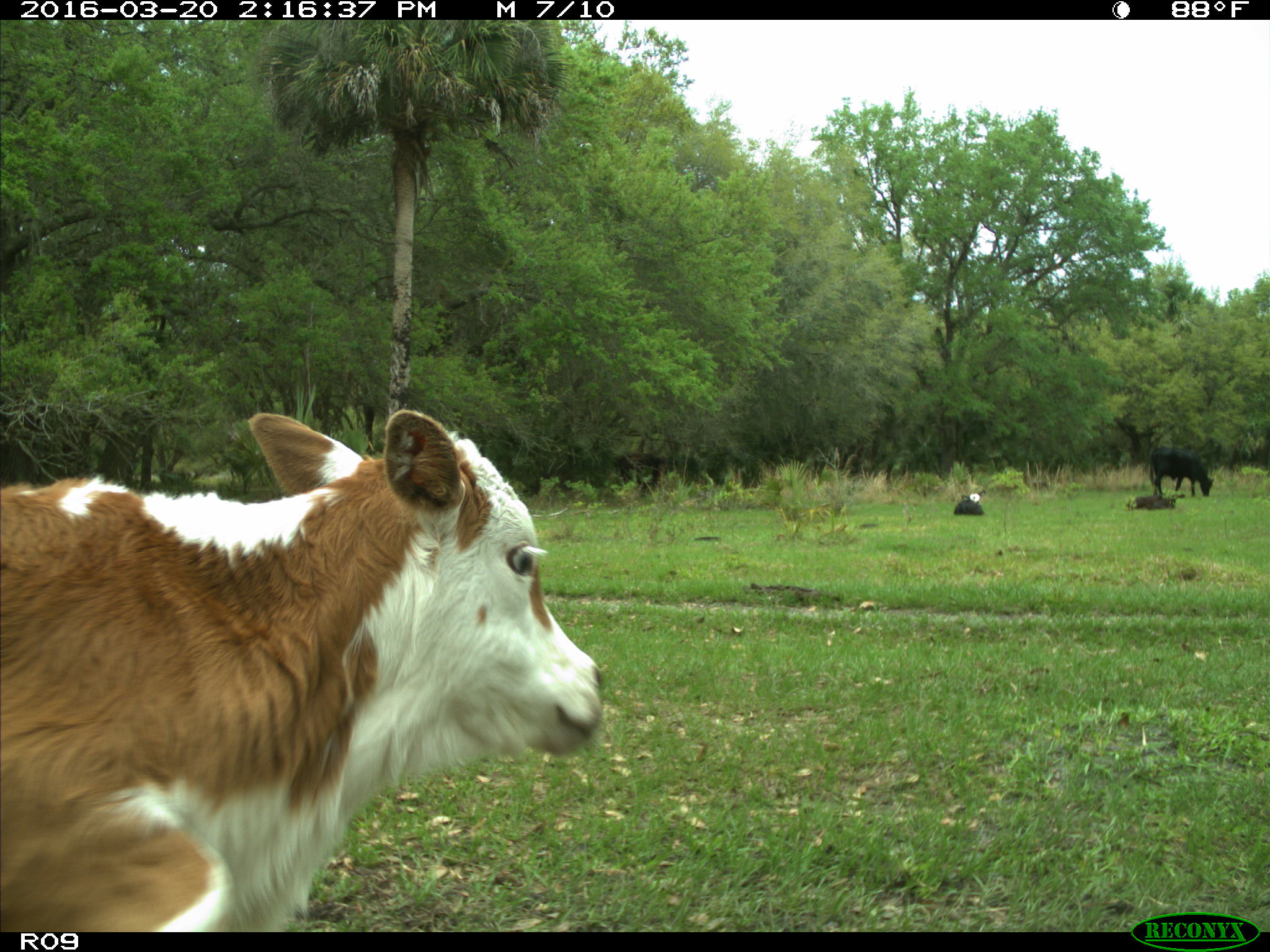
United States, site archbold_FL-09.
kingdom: Animalia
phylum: Chordata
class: Mammalia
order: Artiodactyla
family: Bovidae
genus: Bos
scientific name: Bos taurus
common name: domestic cow